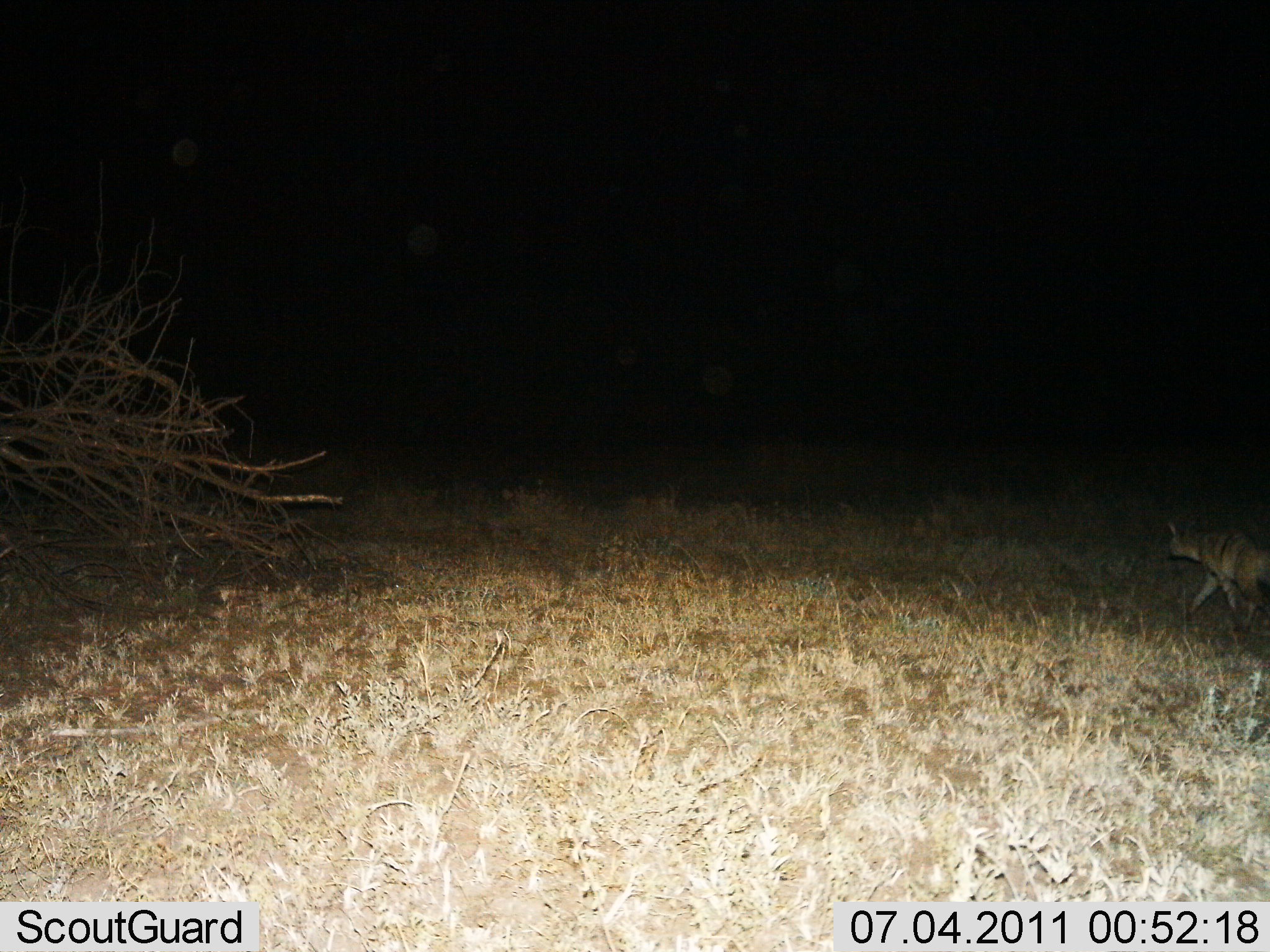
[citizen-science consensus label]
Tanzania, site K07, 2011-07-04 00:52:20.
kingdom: Animalia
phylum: Chordata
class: Mammalia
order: Carnivora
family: Hyaenidae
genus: Hyaena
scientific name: Hyaena hyaena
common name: striped hyena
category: hyenastriped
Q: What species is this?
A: Hyenastriped (striped hyena) (Hyaena hyaena).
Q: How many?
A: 1.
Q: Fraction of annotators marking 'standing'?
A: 17%.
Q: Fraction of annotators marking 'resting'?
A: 0%.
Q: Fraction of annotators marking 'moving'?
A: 83%.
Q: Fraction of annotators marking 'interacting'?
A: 0%.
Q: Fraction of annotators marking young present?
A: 0%.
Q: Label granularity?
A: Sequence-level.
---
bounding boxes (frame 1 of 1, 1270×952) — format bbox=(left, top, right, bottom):
animal: bbox=(1167, 504, 1270, 629)